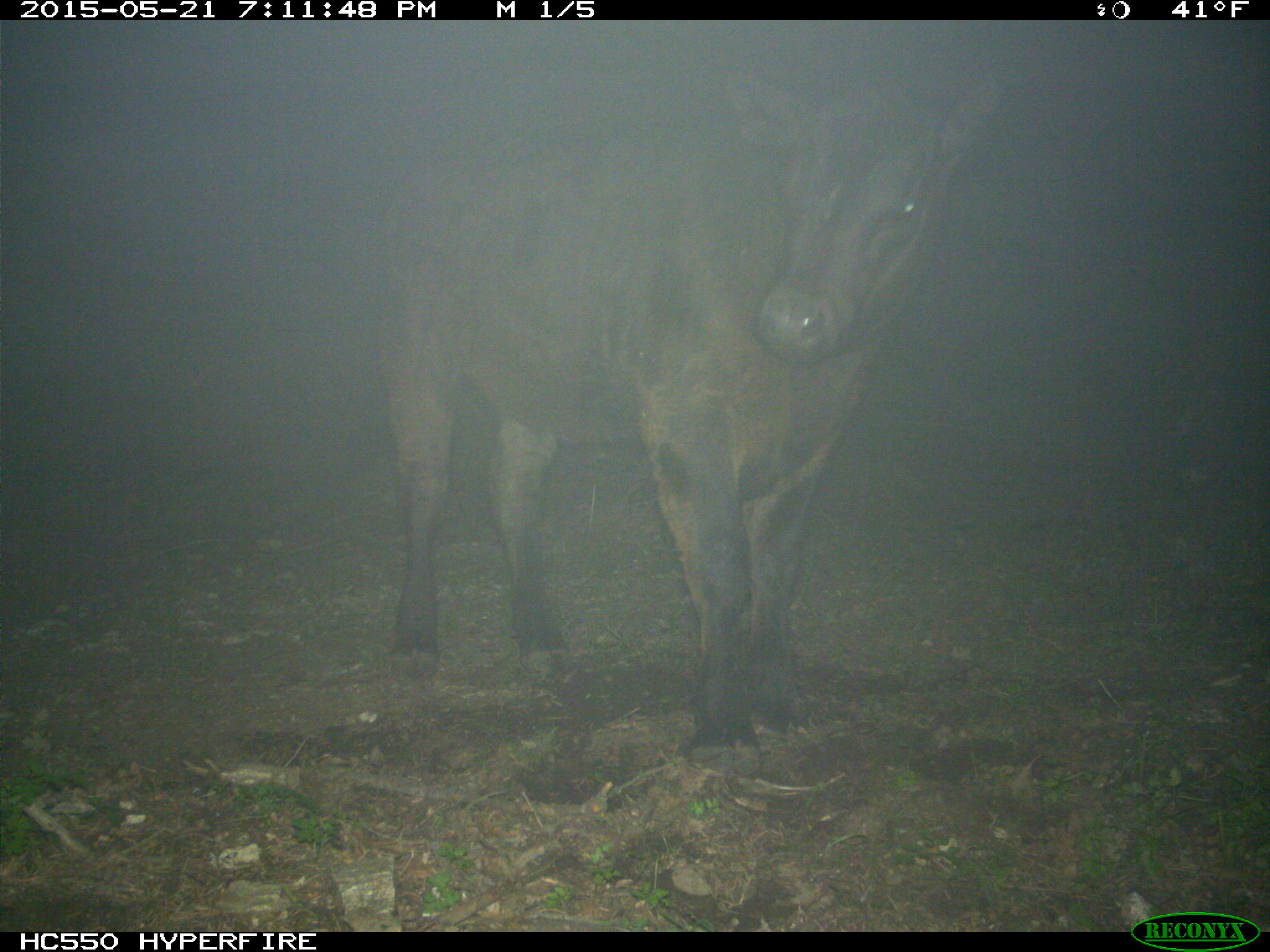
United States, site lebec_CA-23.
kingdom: Animalia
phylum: Chordata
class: Mammalia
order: Artiodactyla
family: Bovidae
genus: Bos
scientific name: Bos taurus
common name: domestic cow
Bos taurus (domestic cow).